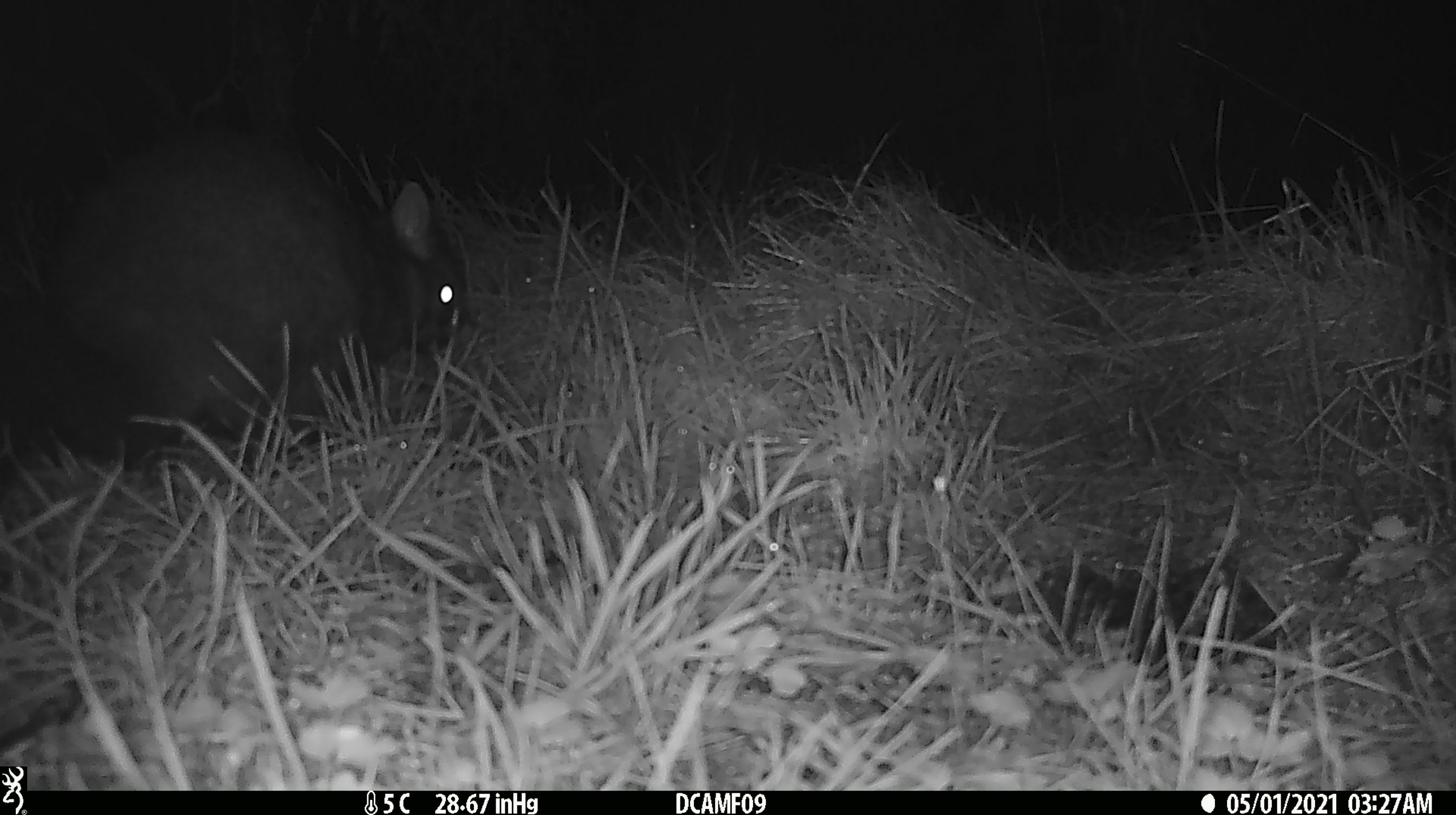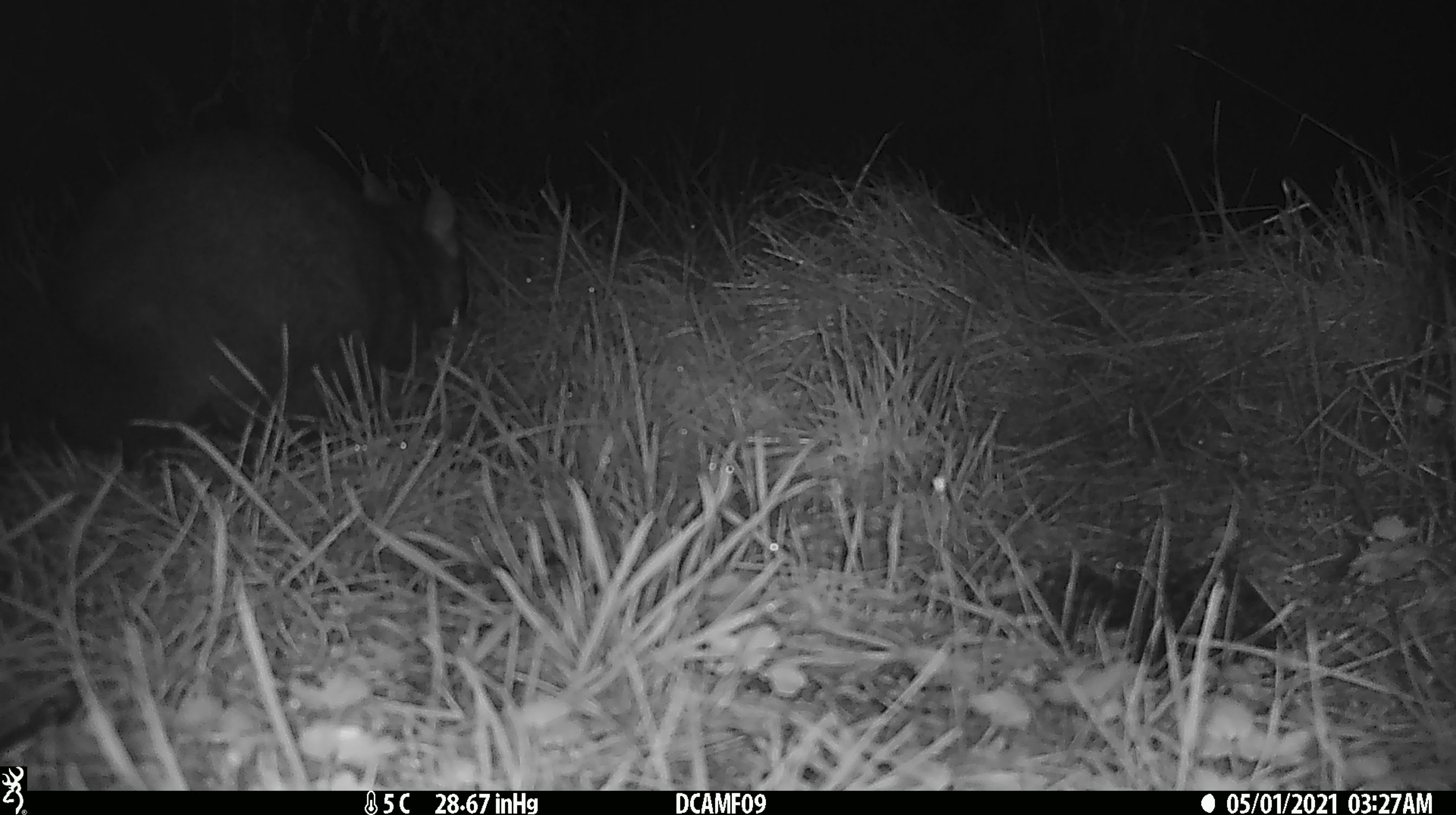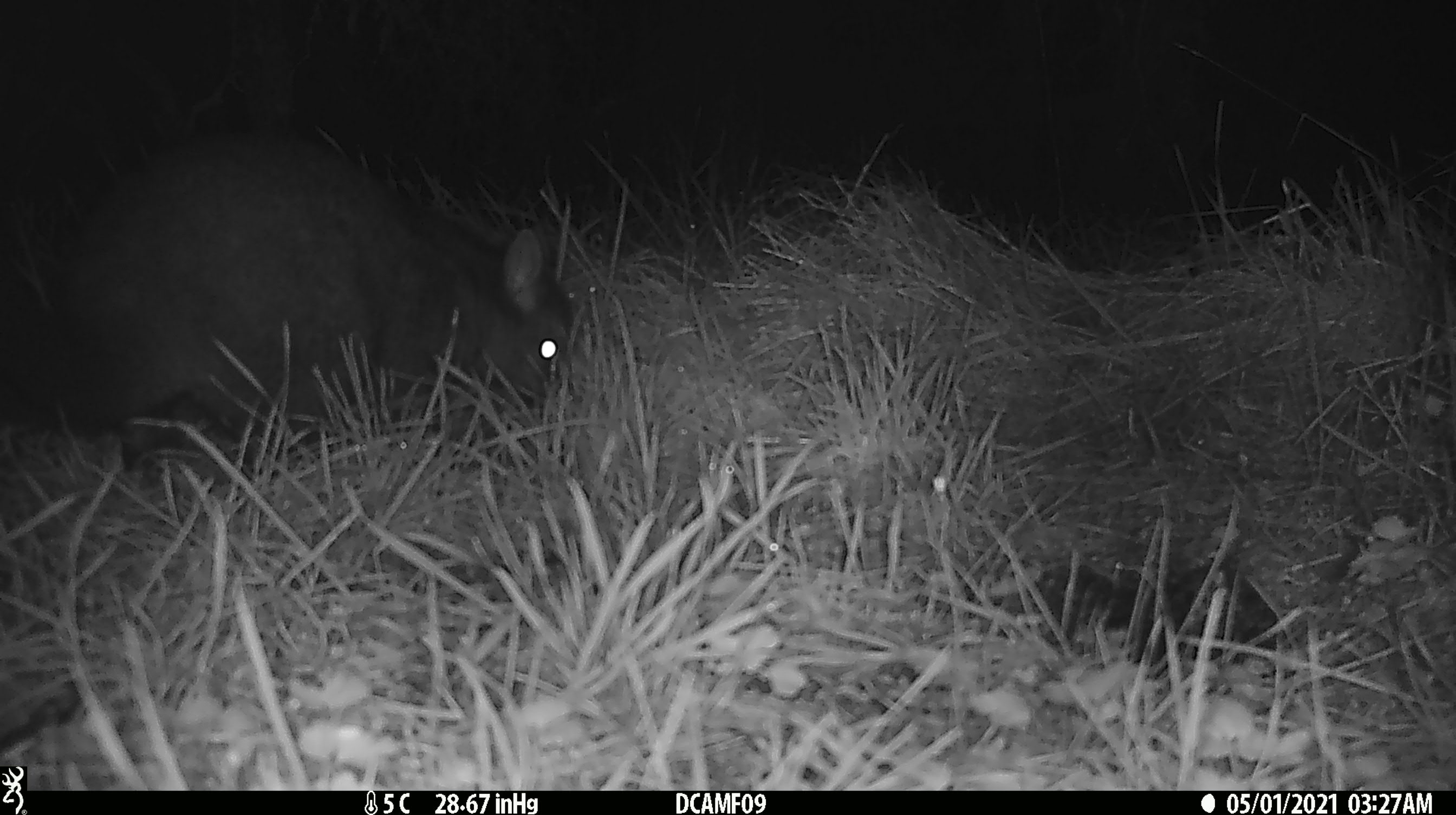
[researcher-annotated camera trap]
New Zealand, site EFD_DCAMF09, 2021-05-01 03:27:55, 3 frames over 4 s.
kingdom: Animalia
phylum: Chordata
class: Mammalia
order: Diprotodontia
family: Phalangeridae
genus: Trichosurus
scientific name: Trichosurus vulpecula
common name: common brushtail possum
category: possum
Possum (common brushtail possum) (Trichosurus vulpecula).